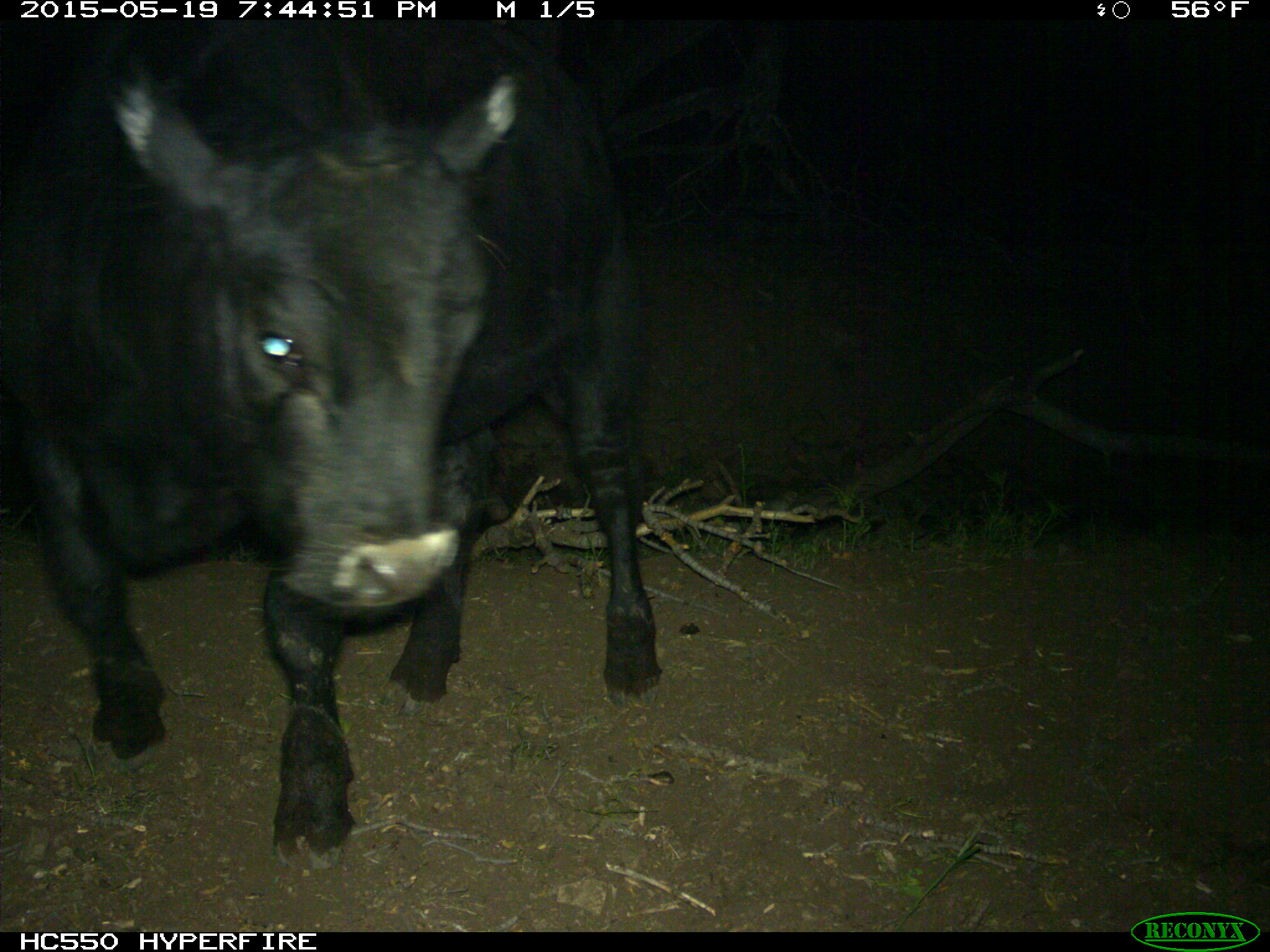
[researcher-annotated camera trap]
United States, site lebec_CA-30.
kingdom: Animalia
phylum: Chordata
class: Mammalia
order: Artiodactyla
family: Bovidae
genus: Bos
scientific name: Bos taurus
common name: domestic cow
Bos taurus (domestic cow).